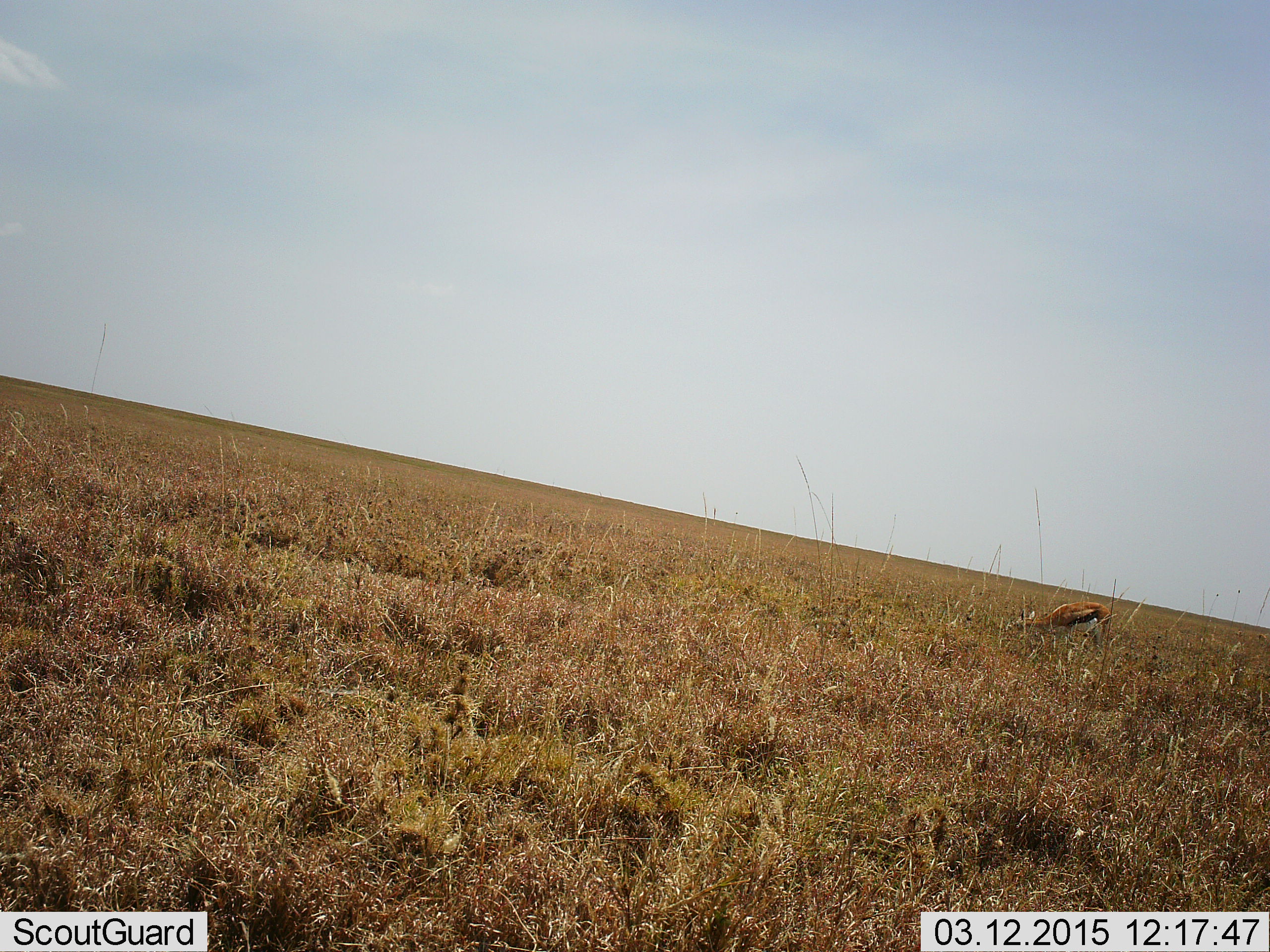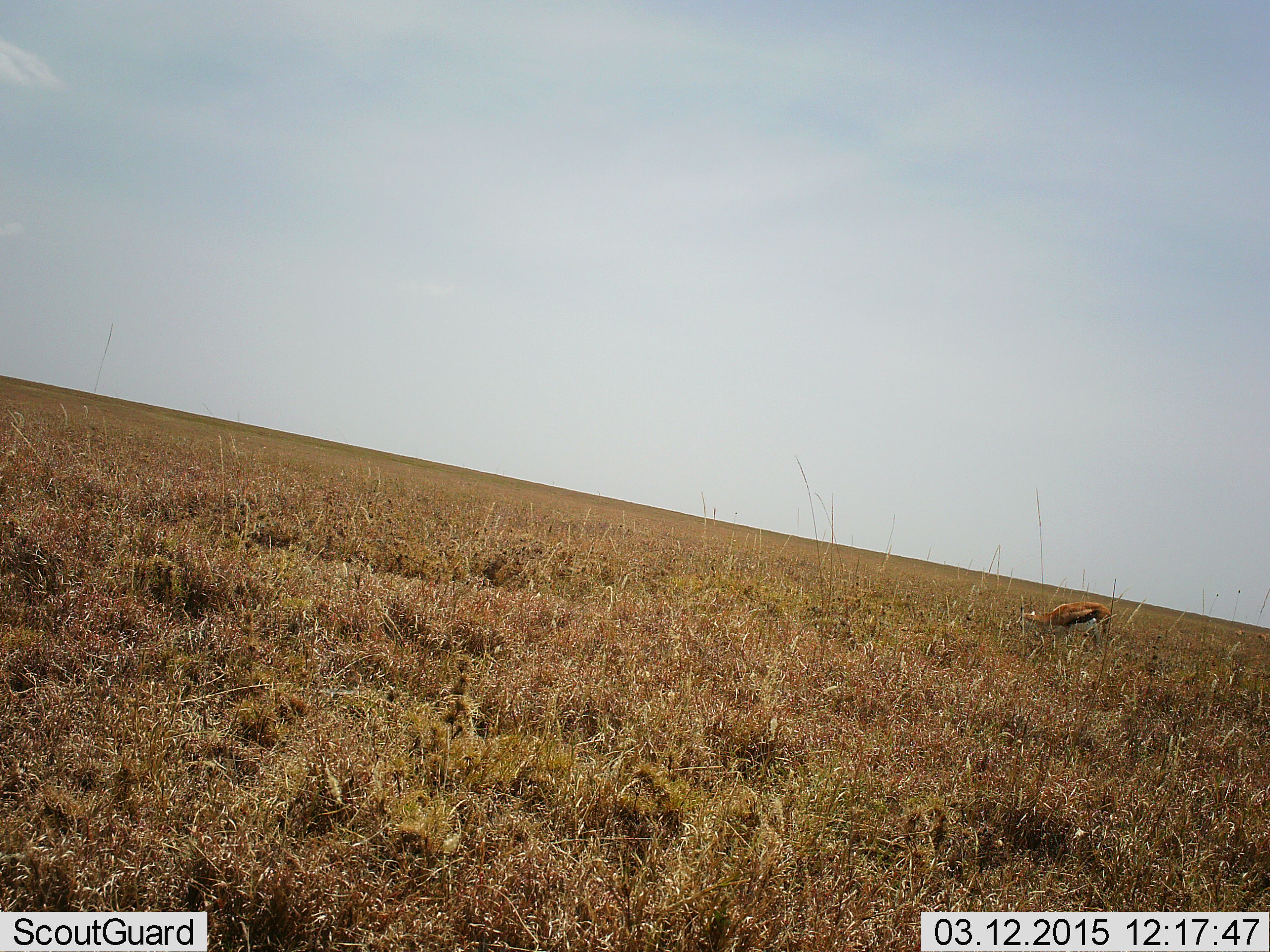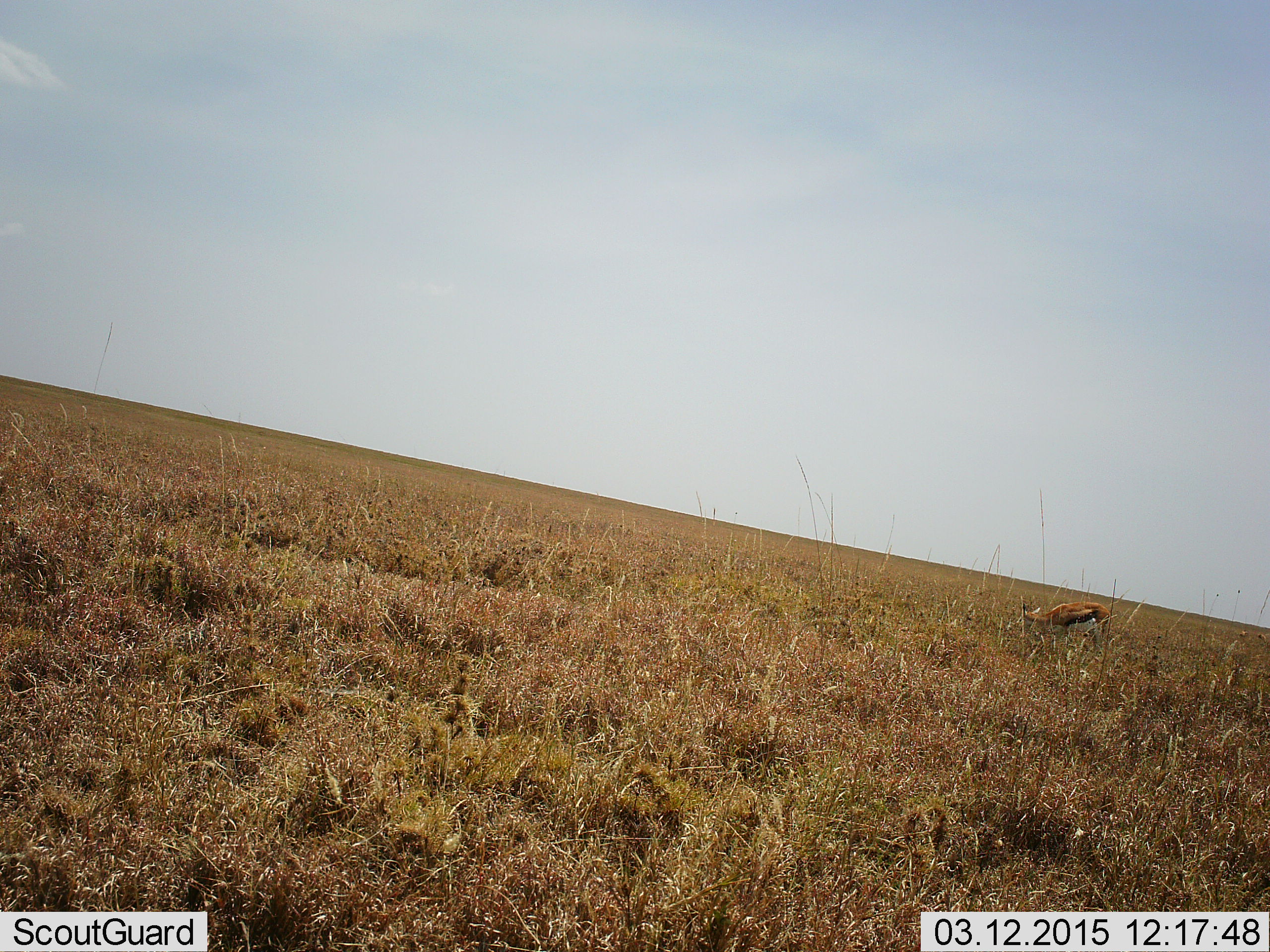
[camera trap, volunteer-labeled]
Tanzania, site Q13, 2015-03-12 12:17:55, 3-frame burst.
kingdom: Animalia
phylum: Chordata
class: Mammalia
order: Artiodactyla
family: Bovidae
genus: Eudorcas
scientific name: Eudorcas thomsonii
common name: thomson's gazelle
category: gazellethomsons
Gazellethomsons (thomson's gazelle) (Eudorcas thomsonii), count 1. Behavior (volunteer vote fractions): standing 20%, resting 0%, moving 10%, interacting 0%. Young present (vote fraction): 0%. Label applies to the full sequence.